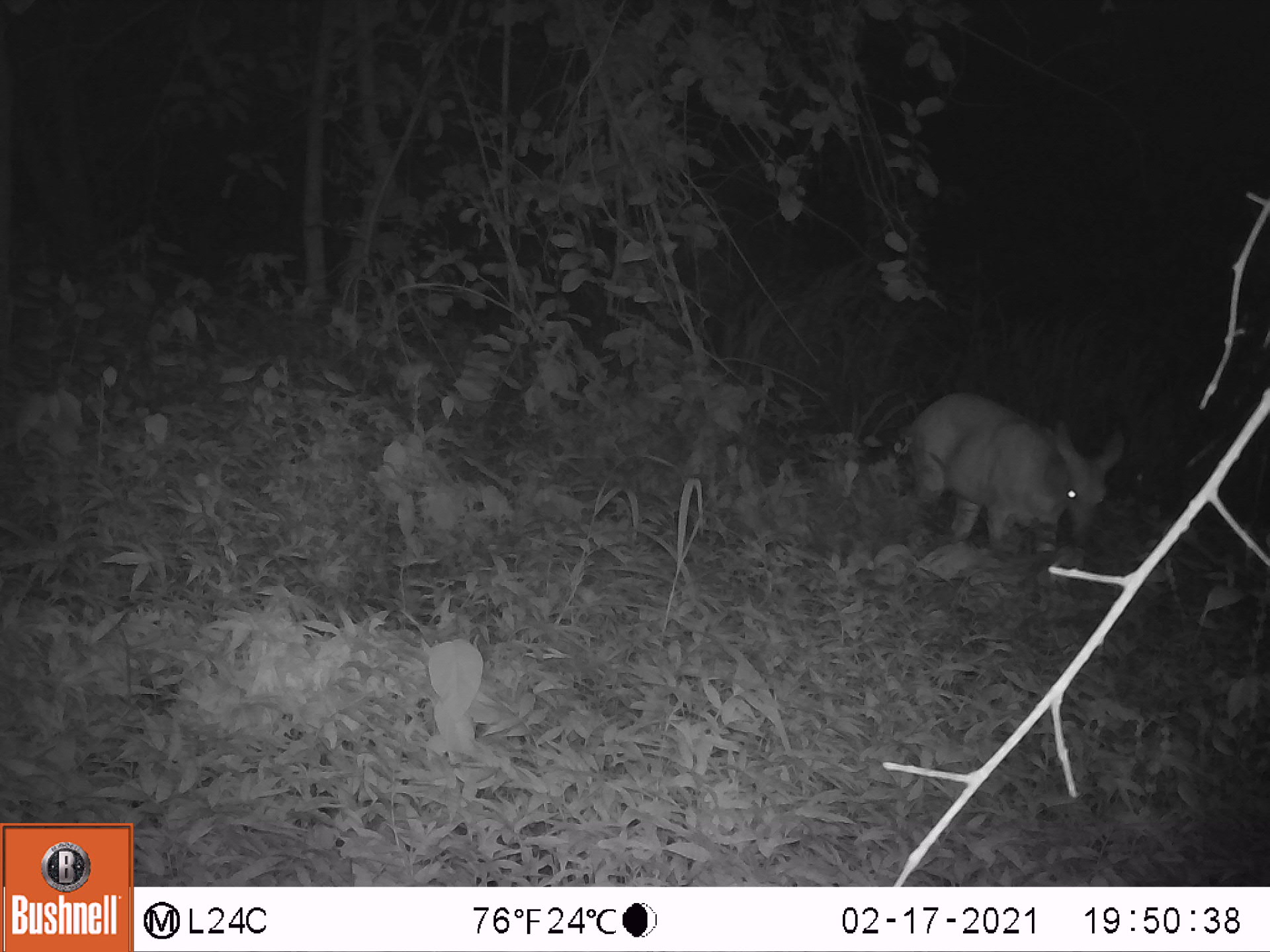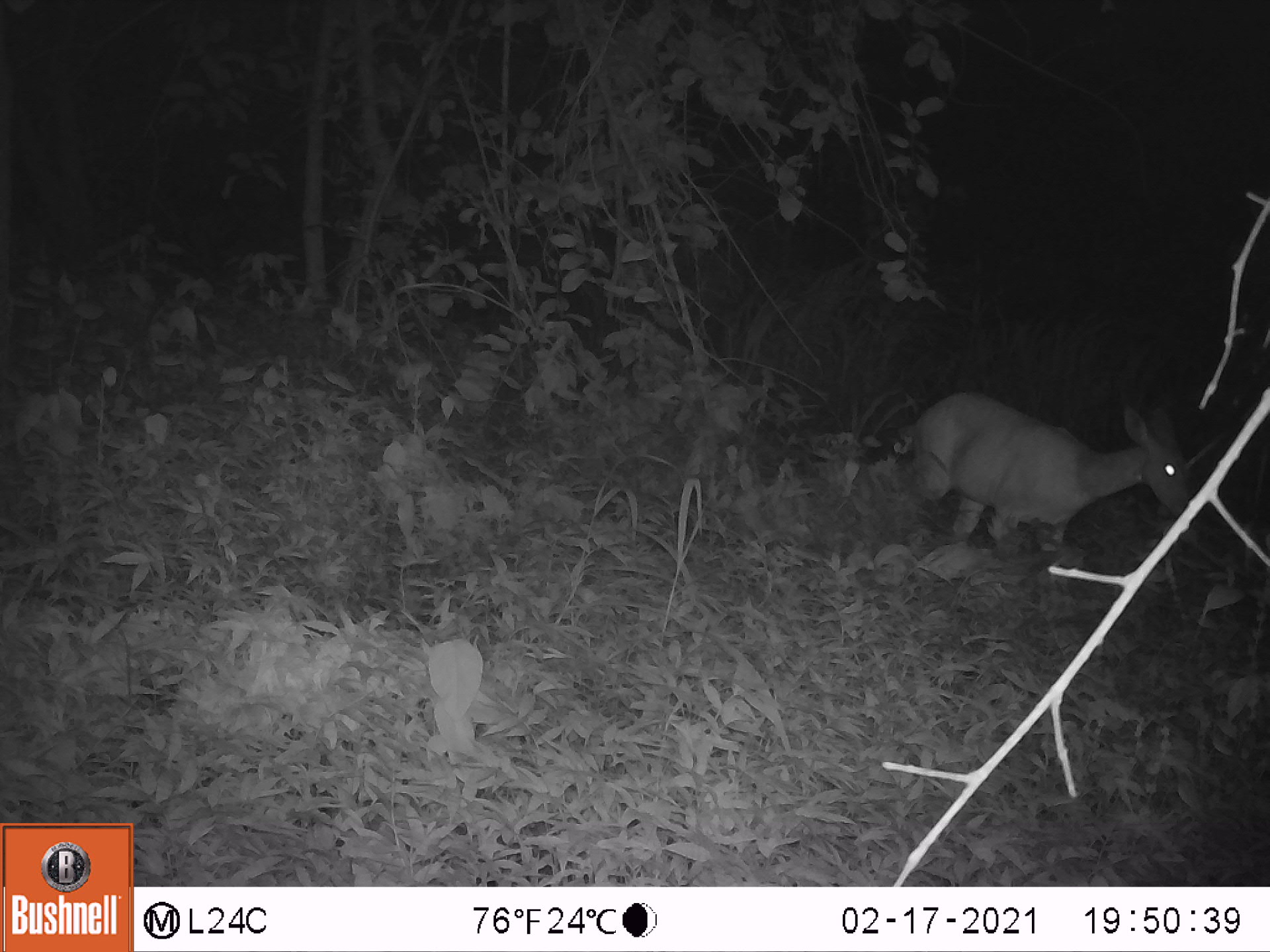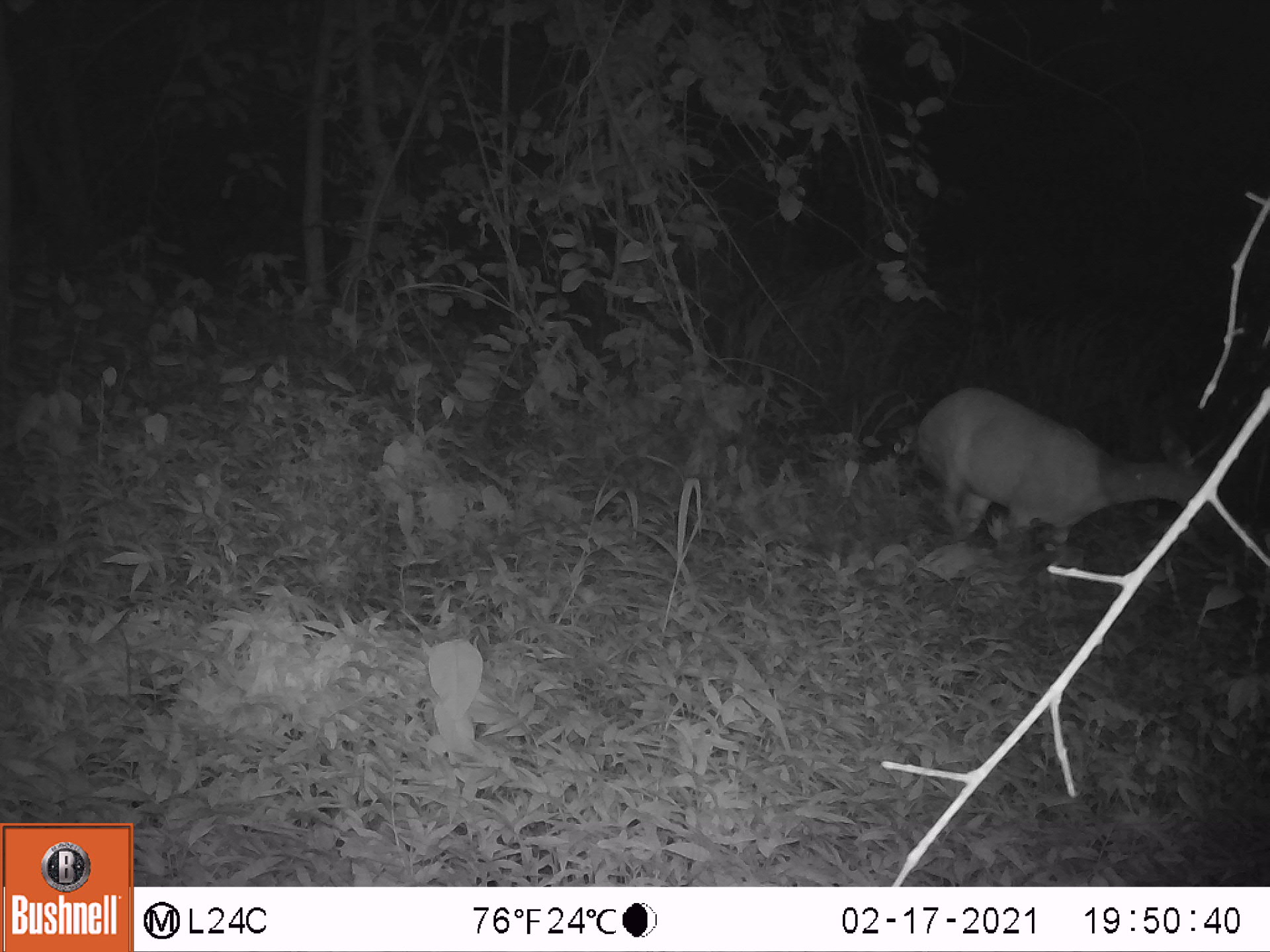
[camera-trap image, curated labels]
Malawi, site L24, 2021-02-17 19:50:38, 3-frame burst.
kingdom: Animalia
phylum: Chordata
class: Mammalia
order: Artiodactyla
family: Bovidae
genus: Tragelaphus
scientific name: Tragelaphus sylvaticus sylvaticus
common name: cape bushbuck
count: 1